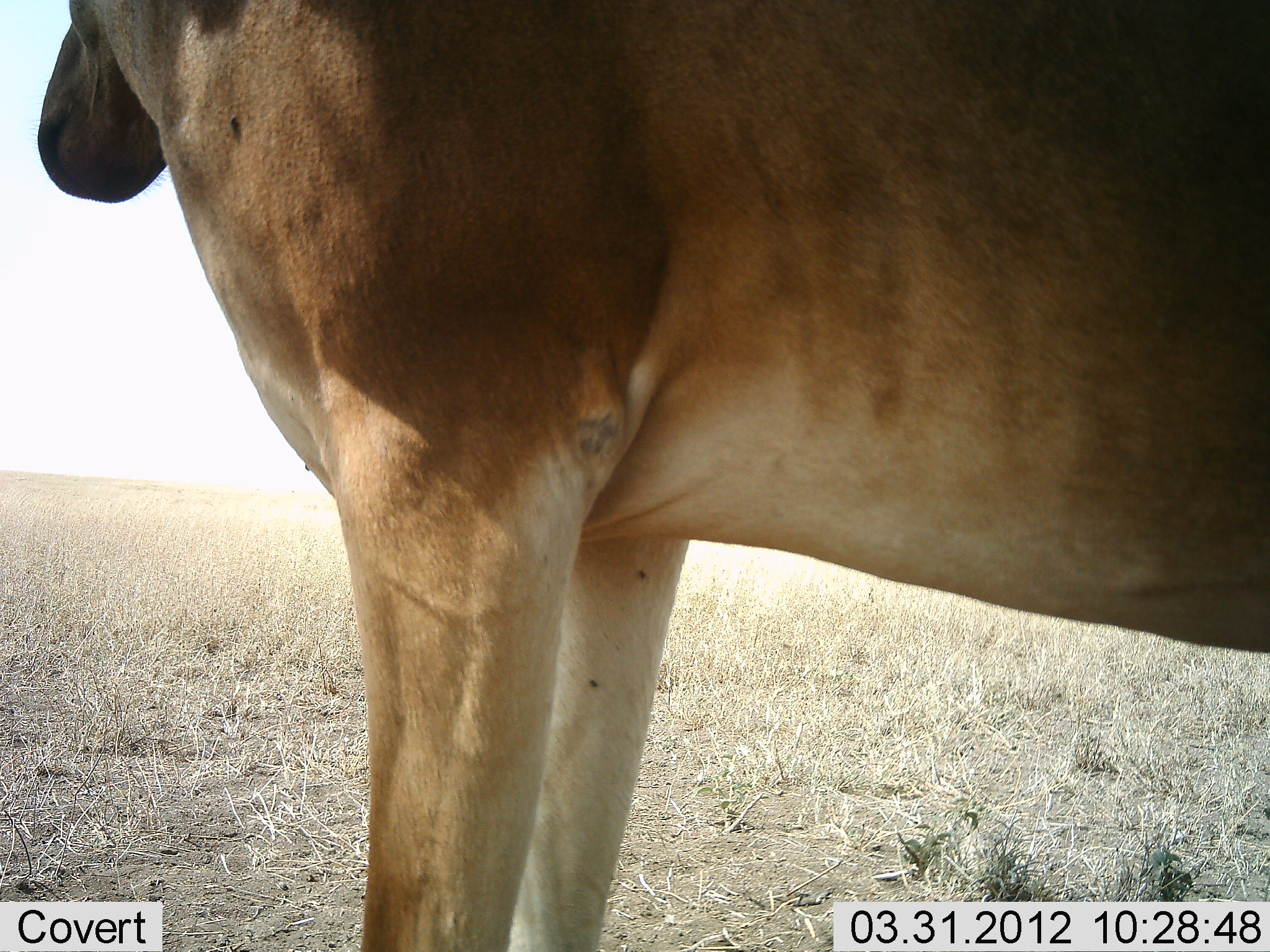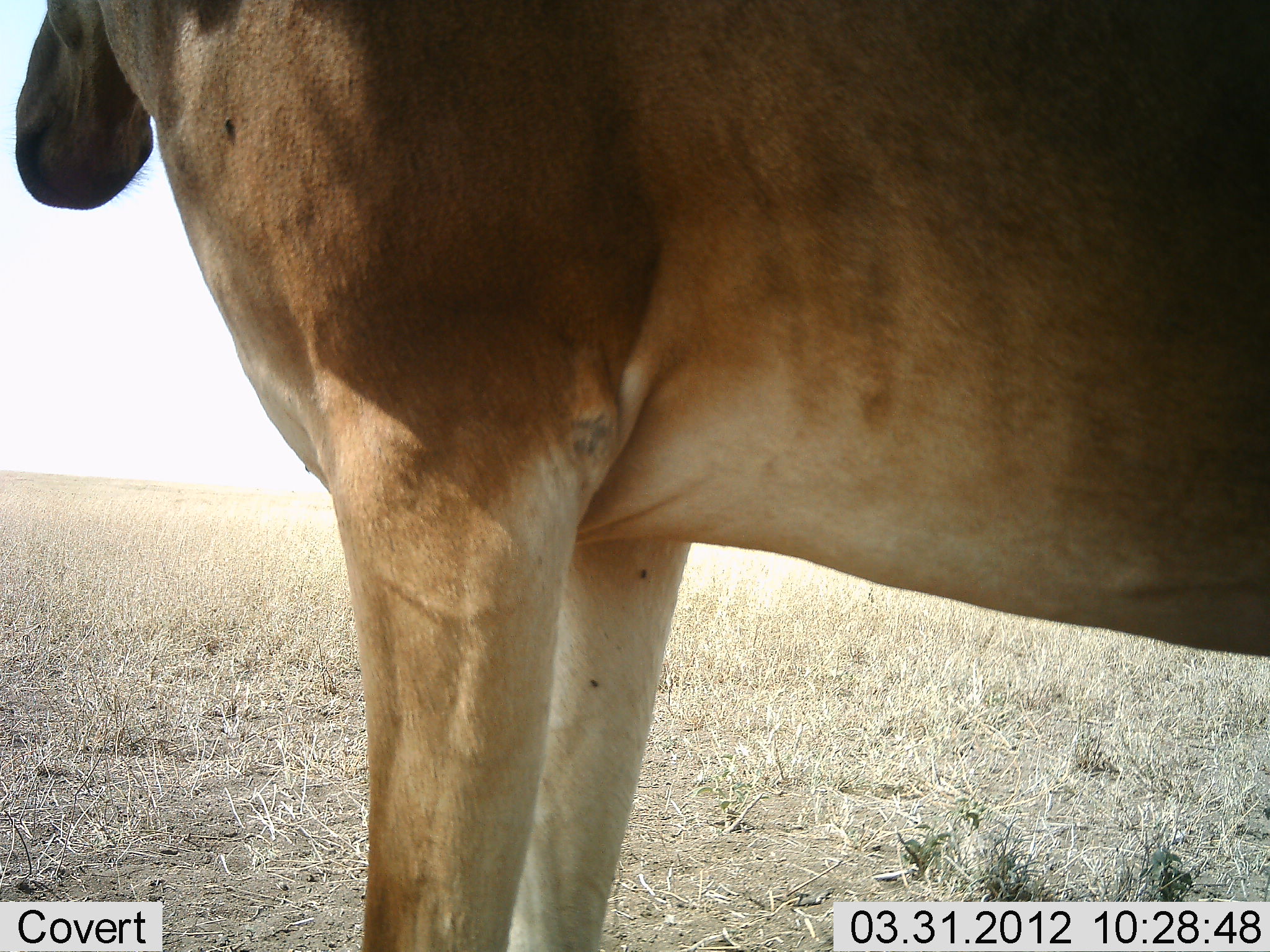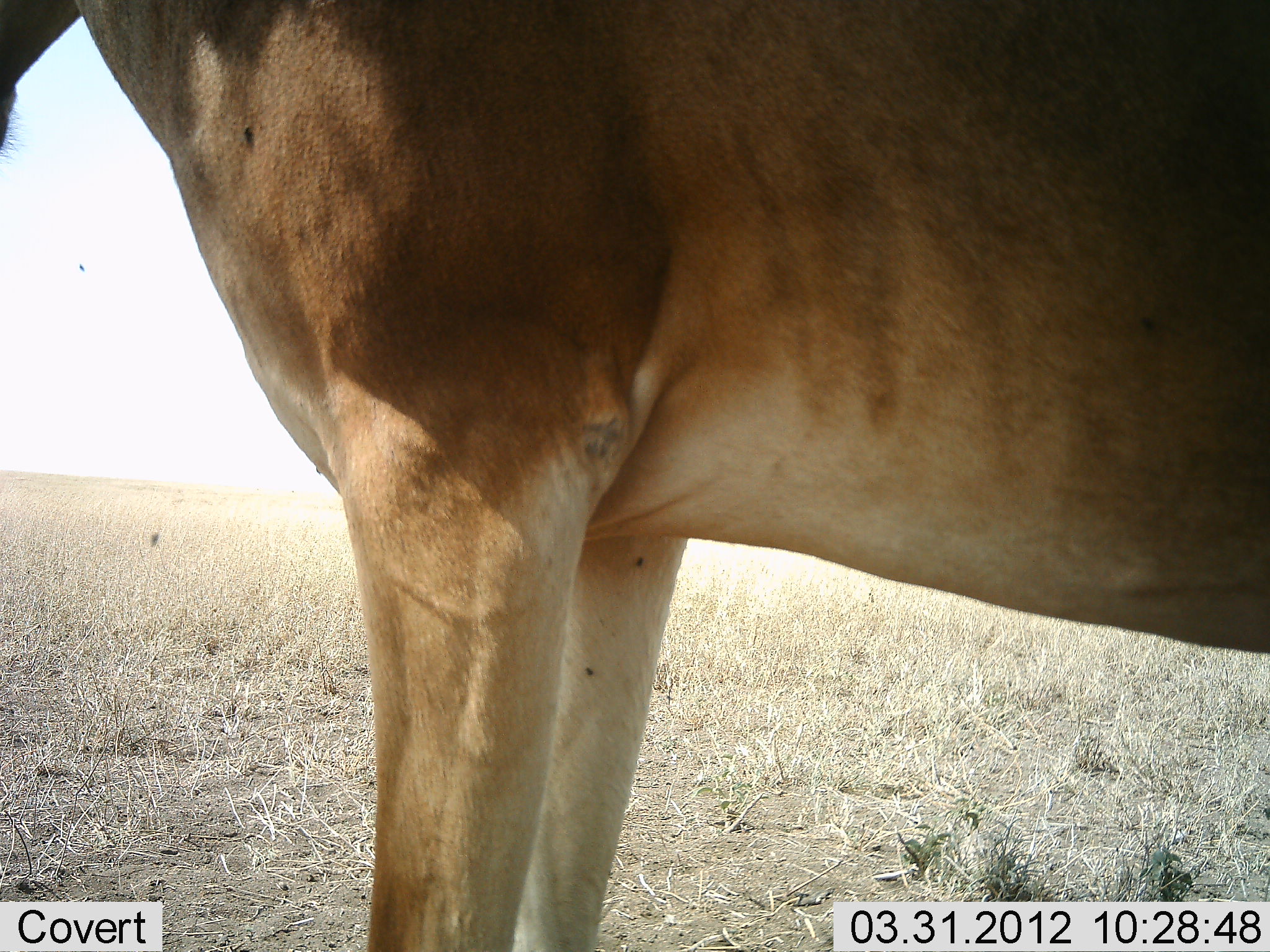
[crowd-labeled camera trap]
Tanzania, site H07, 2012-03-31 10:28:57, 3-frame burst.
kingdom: Animalia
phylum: Chordata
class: Mammalia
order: Artiodactyla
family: Bovidae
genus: Alcelaphus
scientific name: Alcelaphus buselaphus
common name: hartebeest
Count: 1.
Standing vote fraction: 100%.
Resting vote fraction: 6%.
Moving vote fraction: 0%.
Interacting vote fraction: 0%.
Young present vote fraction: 0%.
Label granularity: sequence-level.